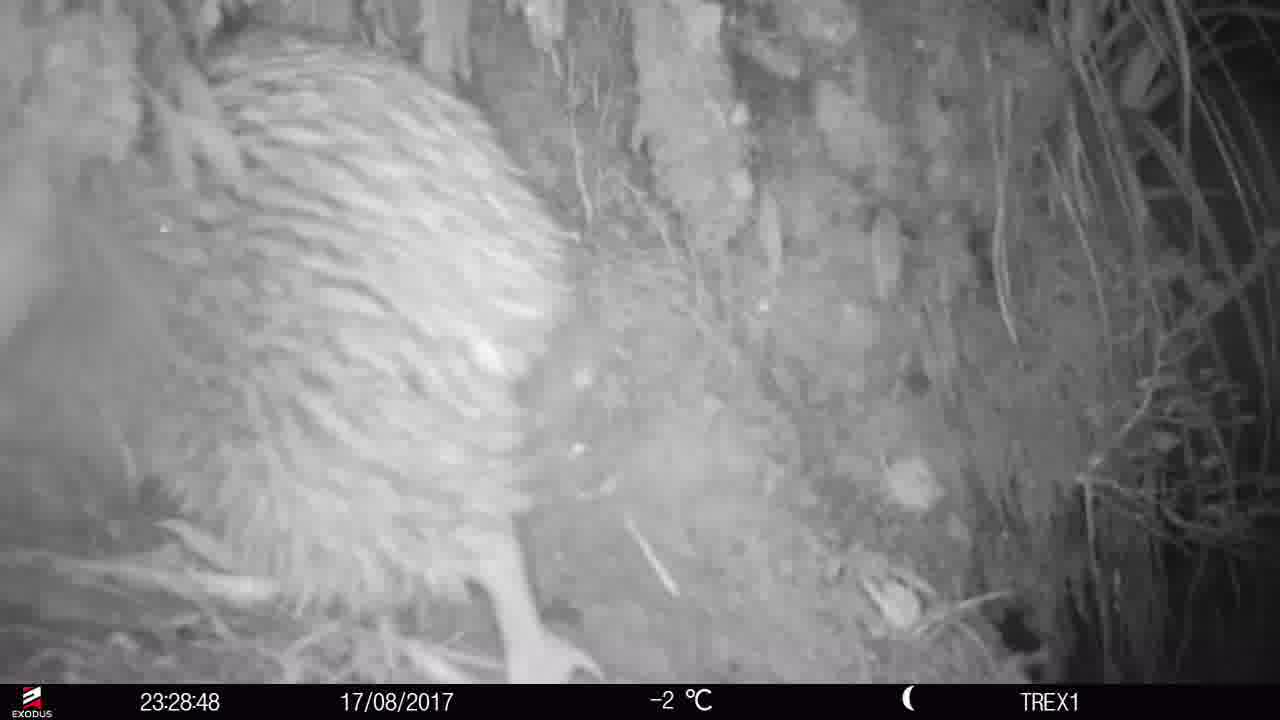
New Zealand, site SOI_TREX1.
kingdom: Animalia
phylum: Chordata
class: Aves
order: Apterygiformes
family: Apterygidae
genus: Apteryx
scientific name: Apteryx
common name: kiwi